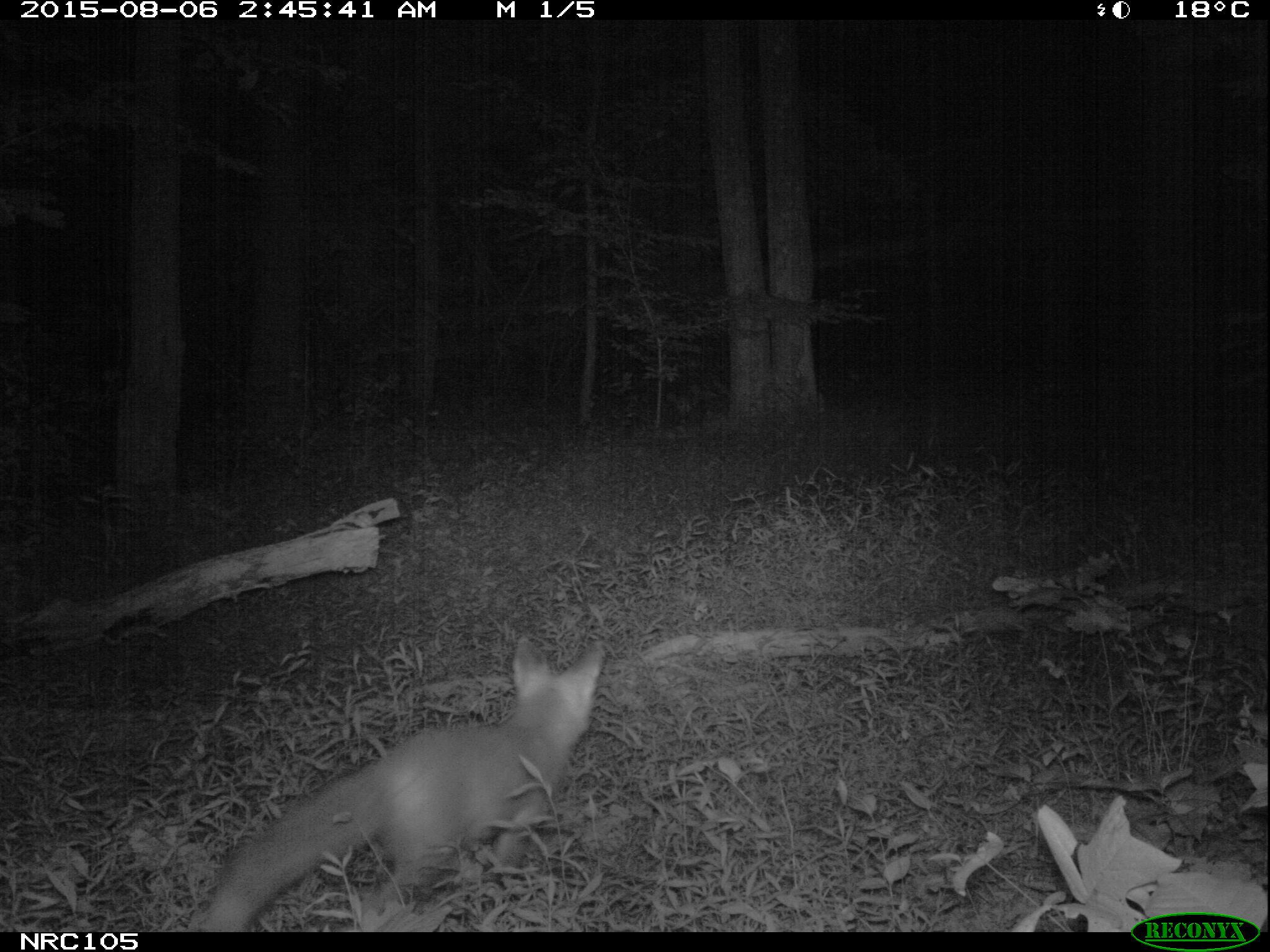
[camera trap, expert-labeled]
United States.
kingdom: Animalia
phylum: Chordata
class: Mammalia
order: Carnivora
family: Canidae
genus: Vulpes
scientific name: Vulpes vulpes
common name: red fox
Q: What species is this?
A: Red Fox (Vulpes vulpes).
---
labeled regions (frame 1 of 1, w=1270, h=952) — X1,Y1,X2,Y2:
Red Fox: 175,638,615,936